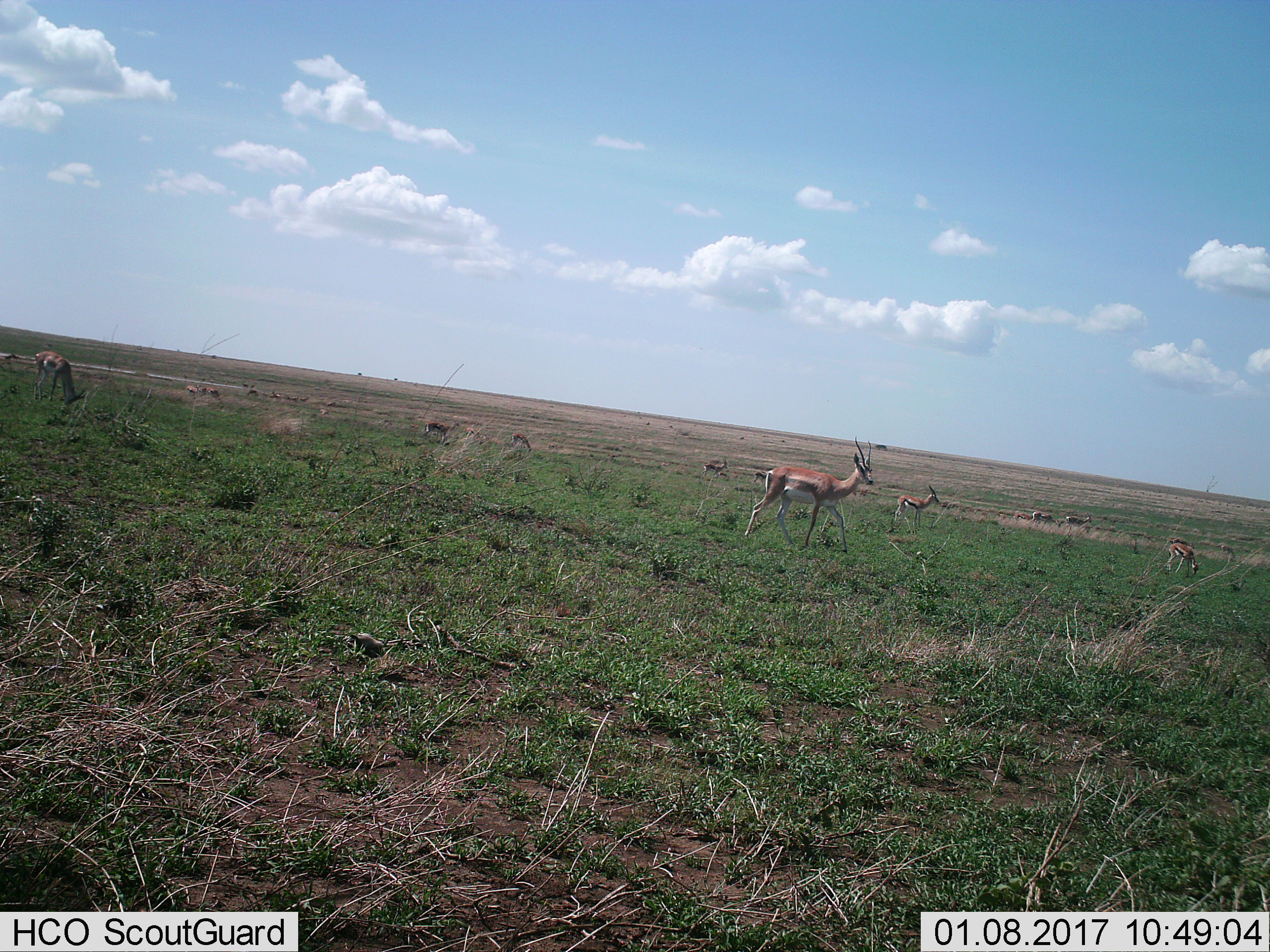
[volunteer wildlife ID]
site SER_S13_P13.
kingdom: Animalia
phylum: Chordata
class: Mammalia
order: Artiodactyla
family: Bovidae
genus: Eudorcas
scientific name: Eudorcas thomsonii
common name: thomson's gazelle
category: gazellethomsons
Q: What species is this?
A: Gazellethomsons (thomson's gazelle) (Eudorcas thomsonii).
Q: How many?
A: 11-50.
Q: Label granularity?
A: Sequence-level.